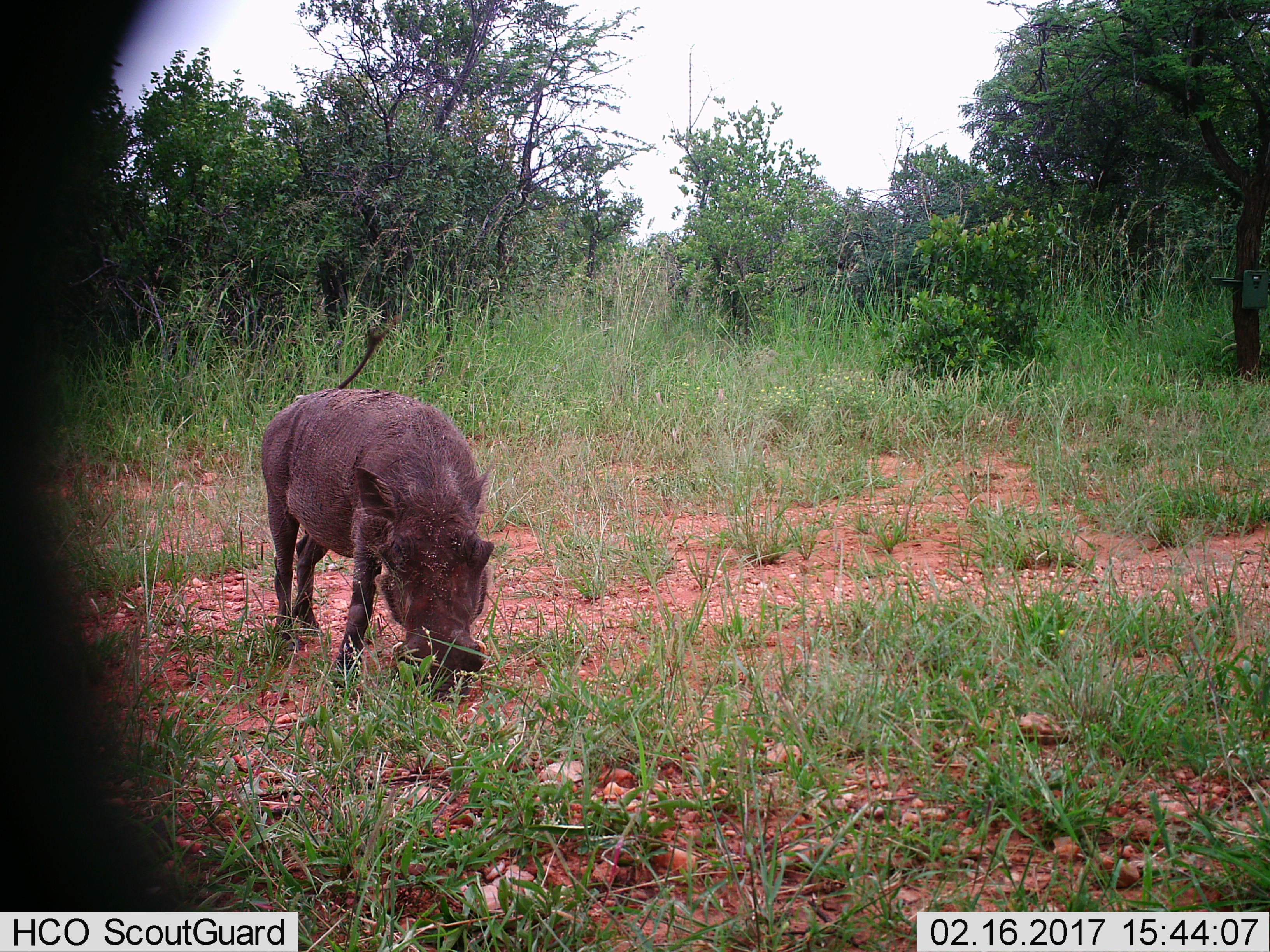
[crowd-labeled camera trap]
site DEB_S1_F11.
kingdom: Animalia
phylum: Chordata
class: Mammalia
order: Artiodactyla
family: Suidae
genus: Phacochoerus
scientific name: Phacochoerus africanus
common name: warthog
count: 1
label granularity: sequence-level